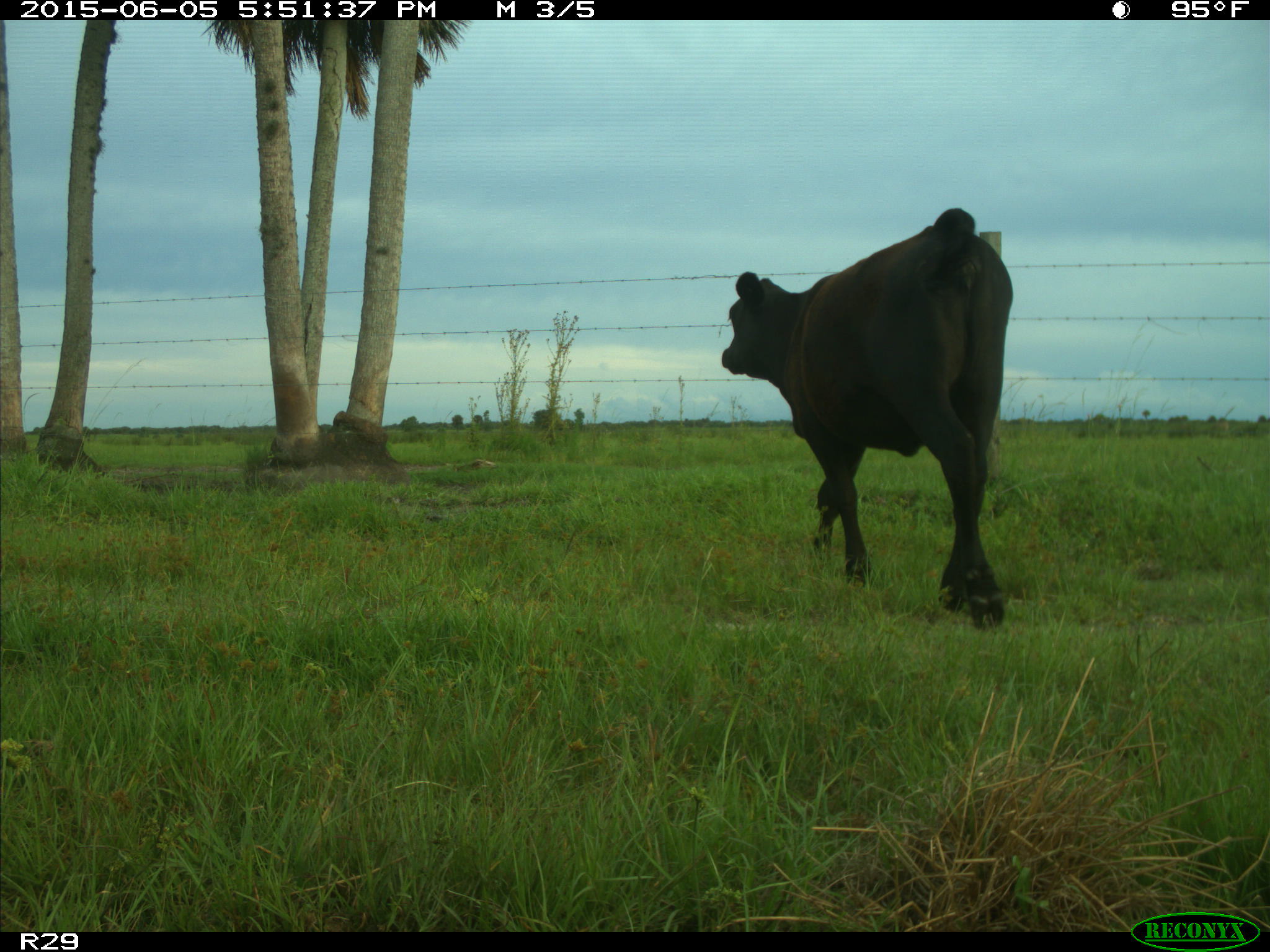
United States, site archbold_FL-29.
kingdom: Animalia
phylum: Chordata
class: Mammalia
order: Artiodactyla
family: Bovidae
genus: Bos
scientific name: Bos taurus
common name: domestic cow